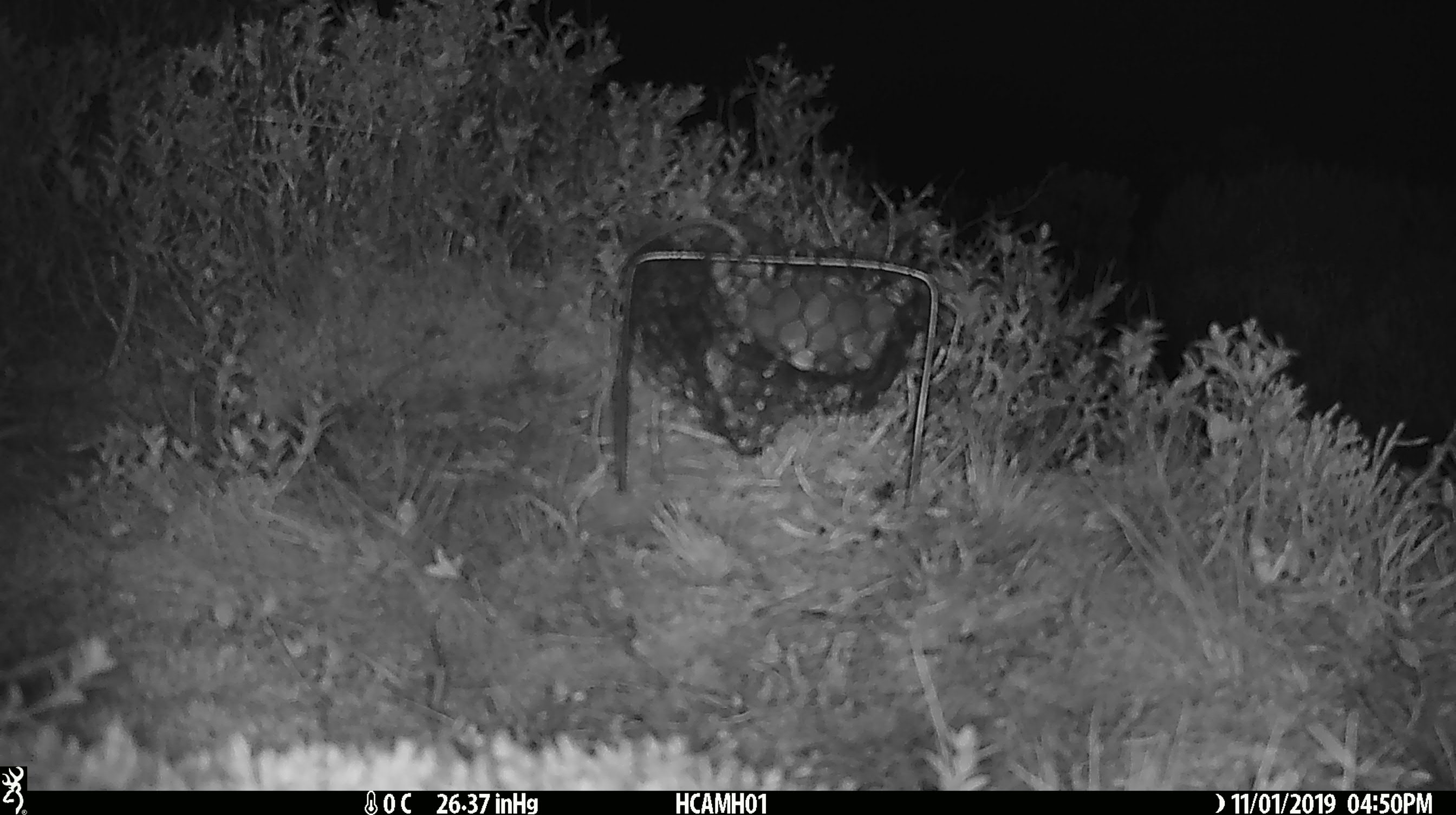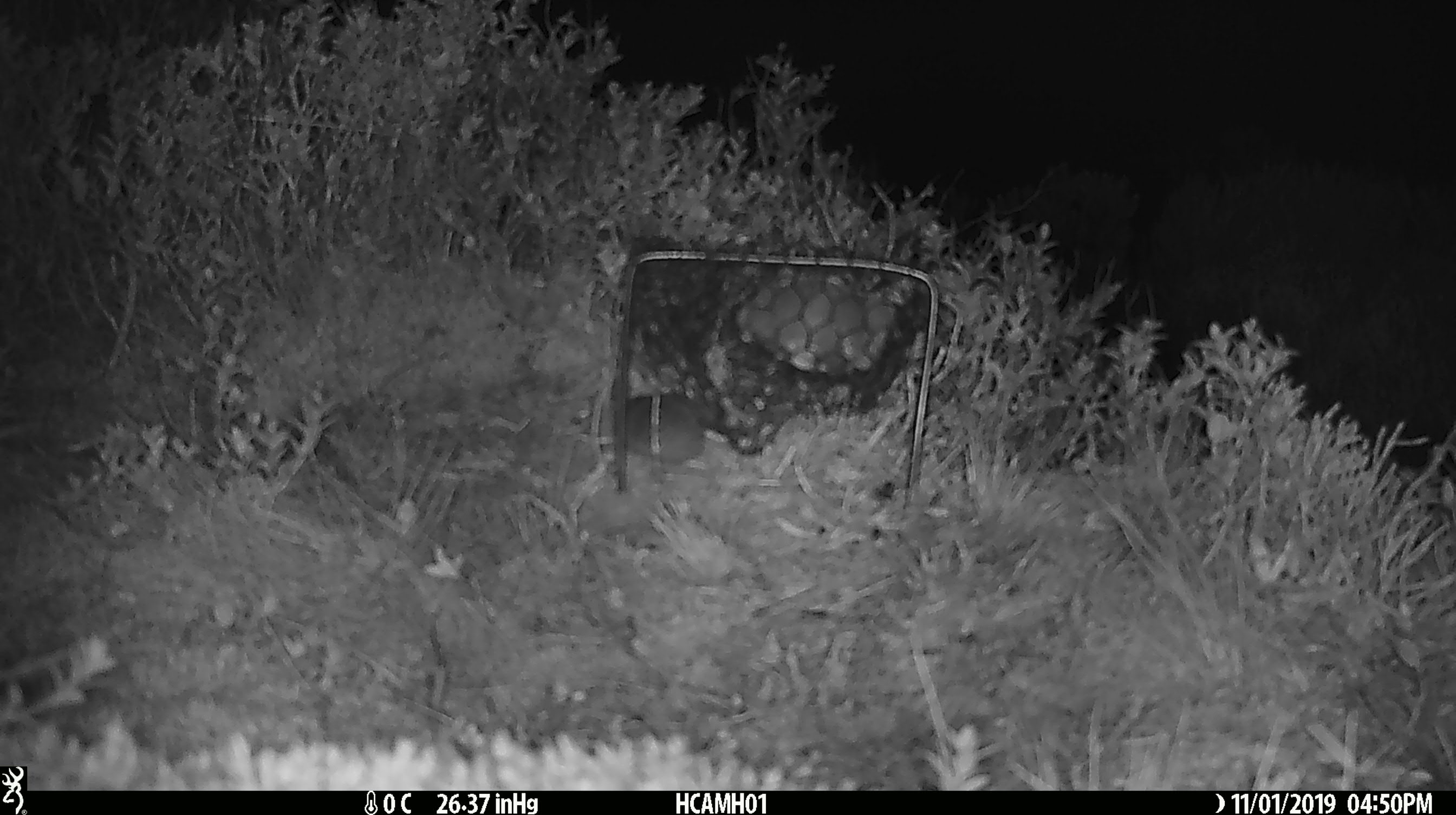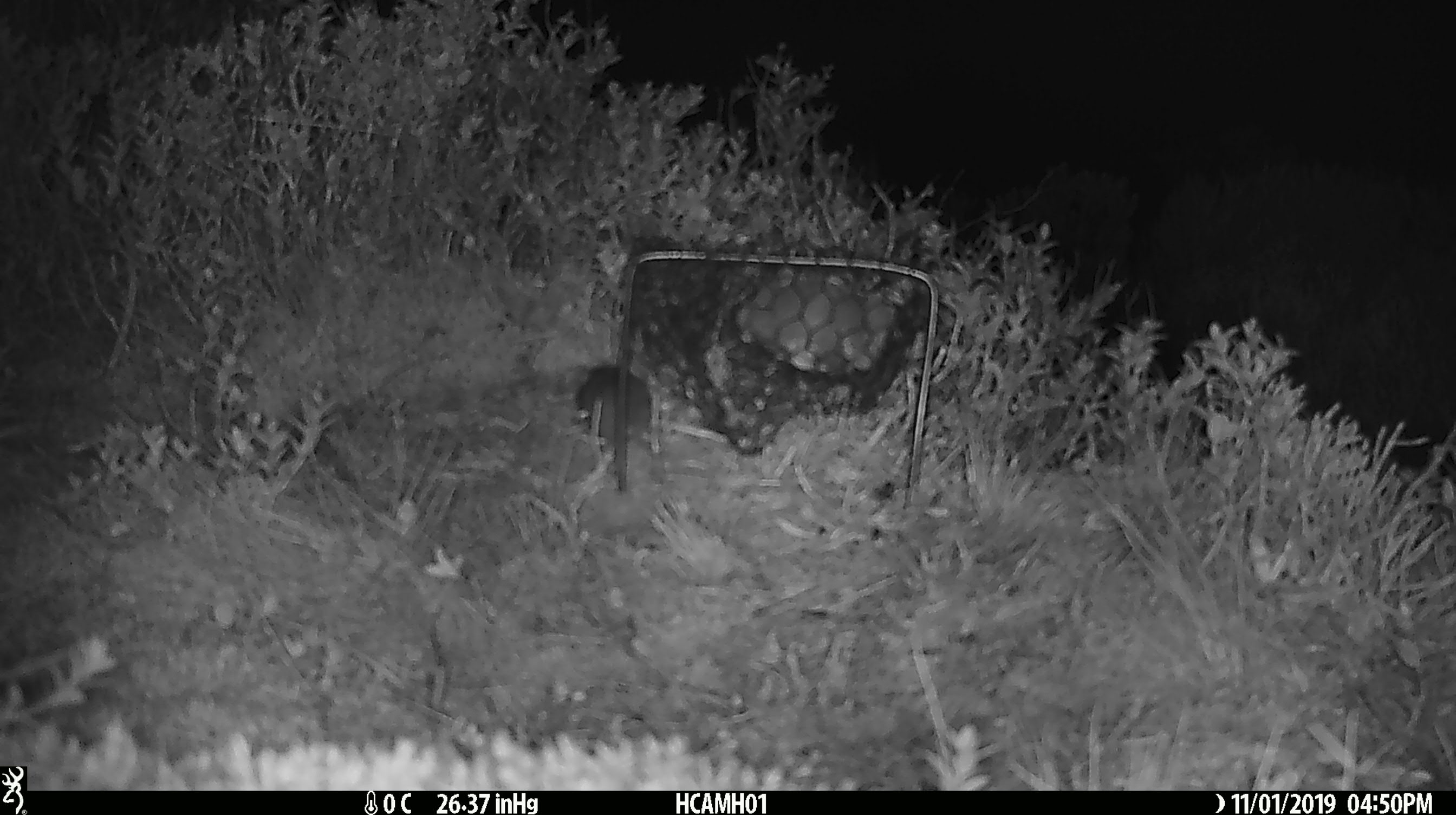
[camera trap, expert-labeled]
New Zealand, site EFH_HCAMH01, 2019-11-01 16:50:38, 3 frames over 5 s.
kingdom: Animalia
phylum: Chordata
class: Mammalia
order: Rodentia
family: Muridae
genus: Mus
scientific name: Mus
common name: mouse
Mouse (Mus).